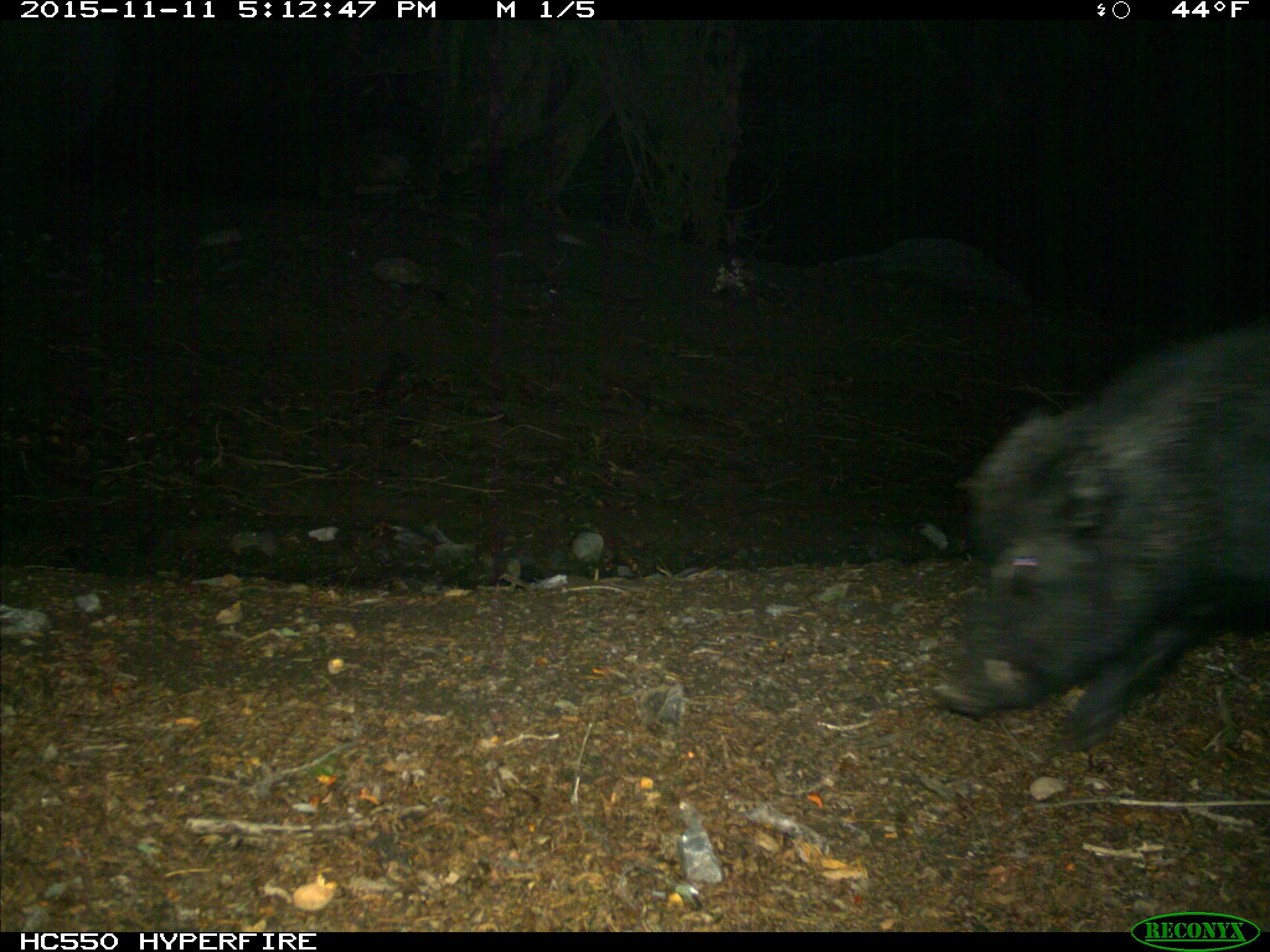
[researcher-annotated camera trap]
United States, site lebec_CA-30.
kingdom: Animalia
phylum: Chordata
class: Mammalia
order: Artiodactyla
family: Suidae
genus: Sus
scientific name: Sus scrofa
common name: wild boar